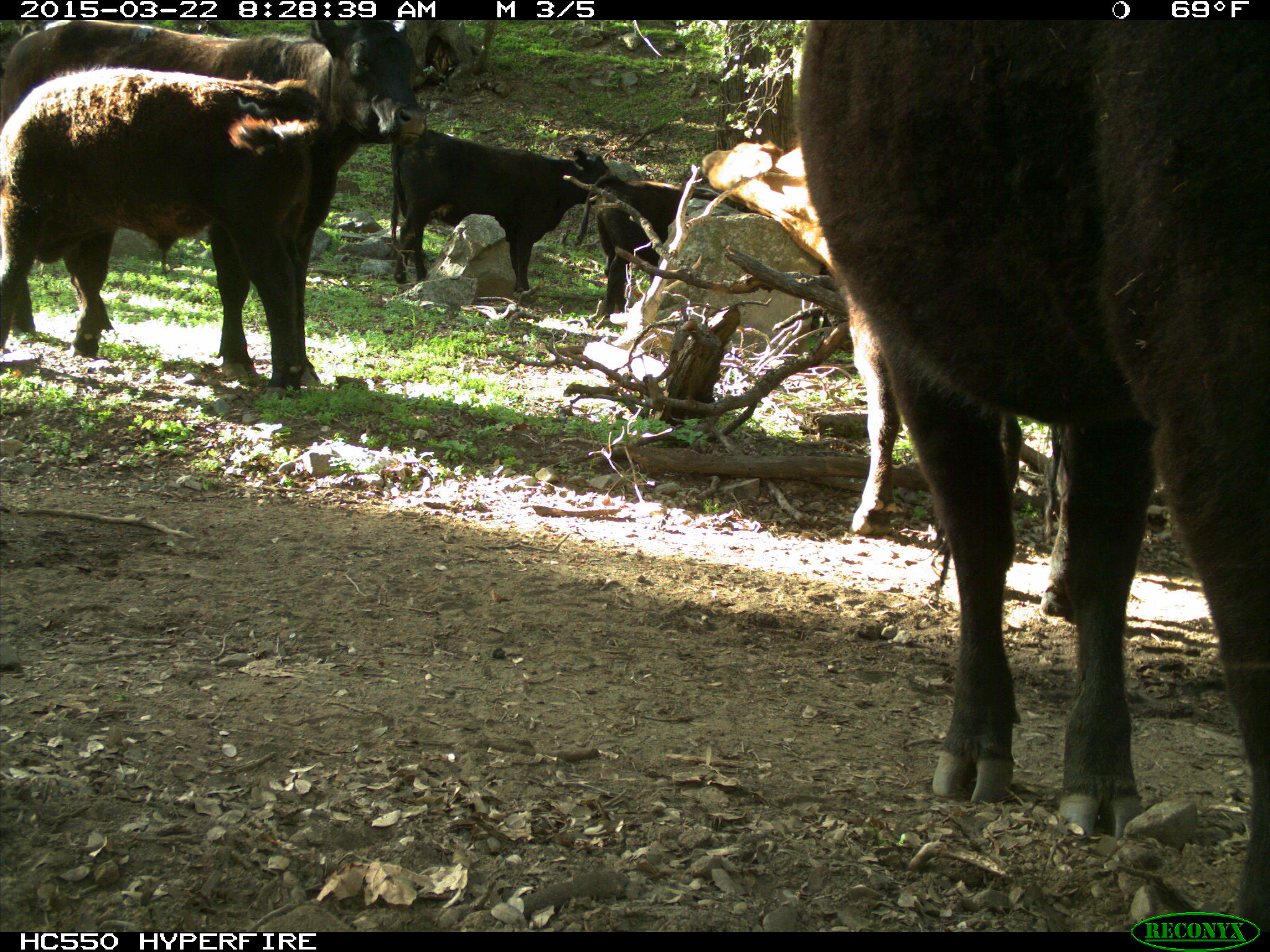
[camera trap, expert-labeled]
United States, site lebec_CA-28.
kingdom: Animalia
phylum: Chordata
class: Mammalia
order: Artiodactyla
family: Bovidae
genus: Bos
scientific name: Bos taurus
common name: domestic cow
Bos taurus (domestic cow).